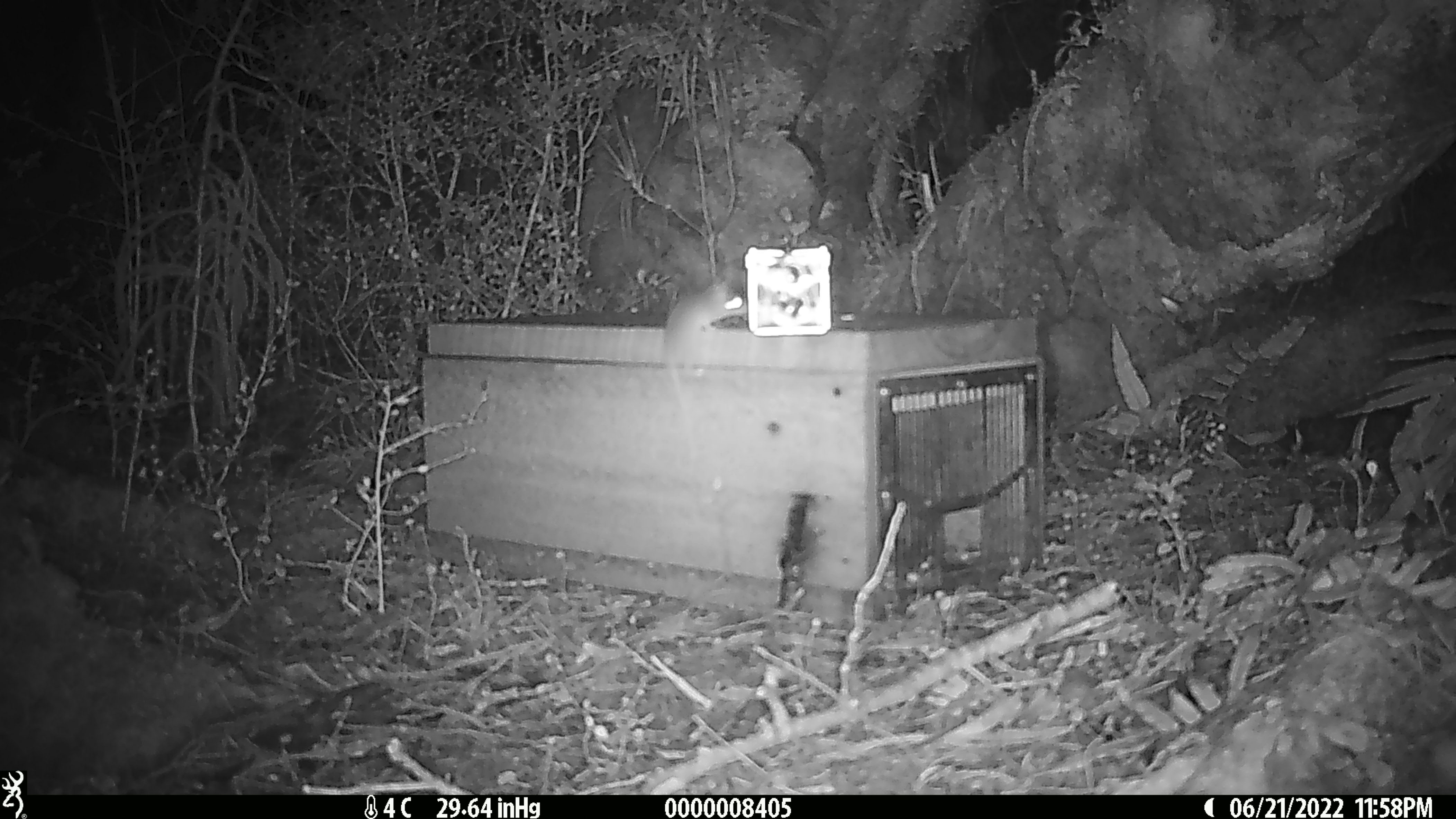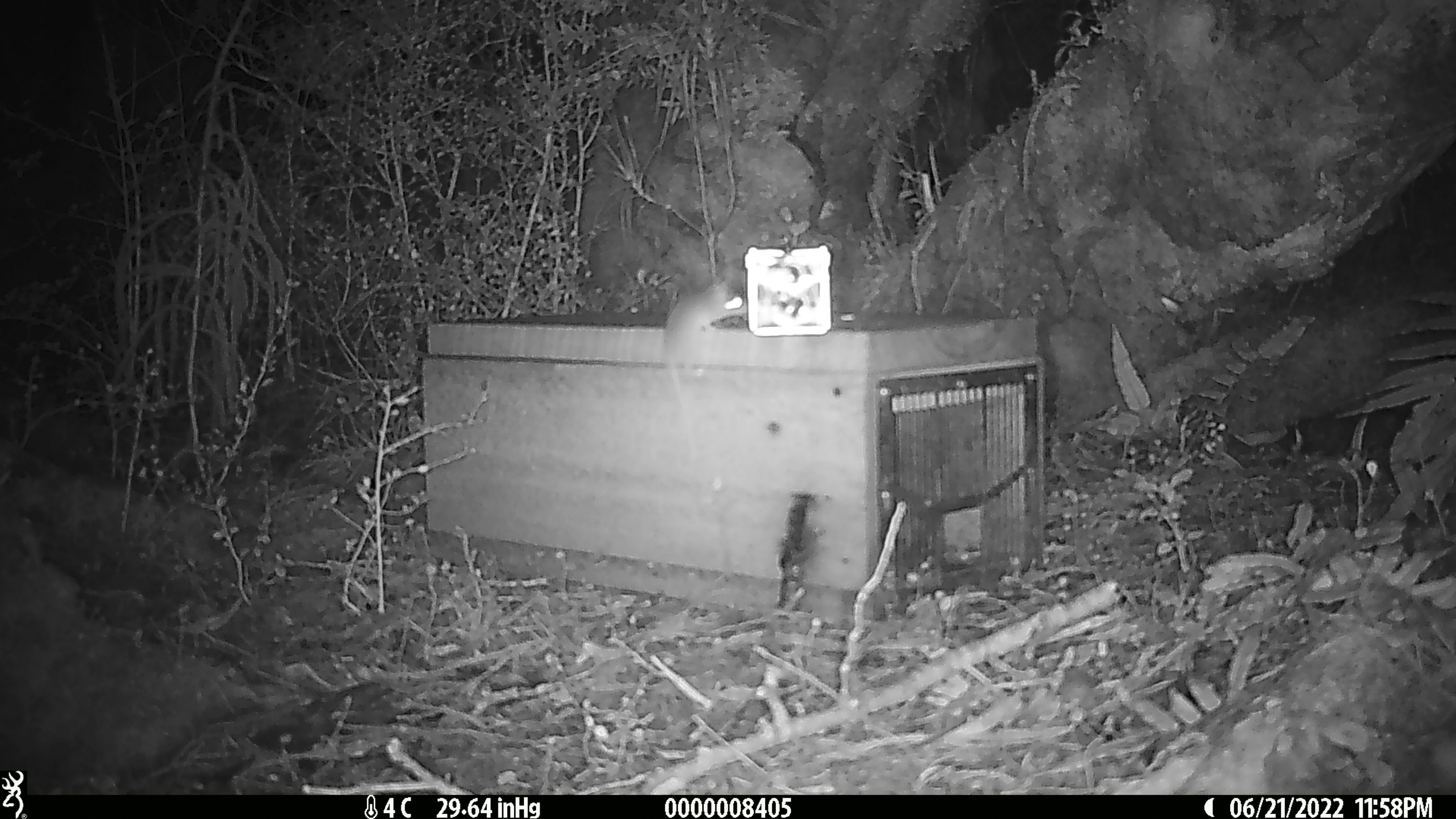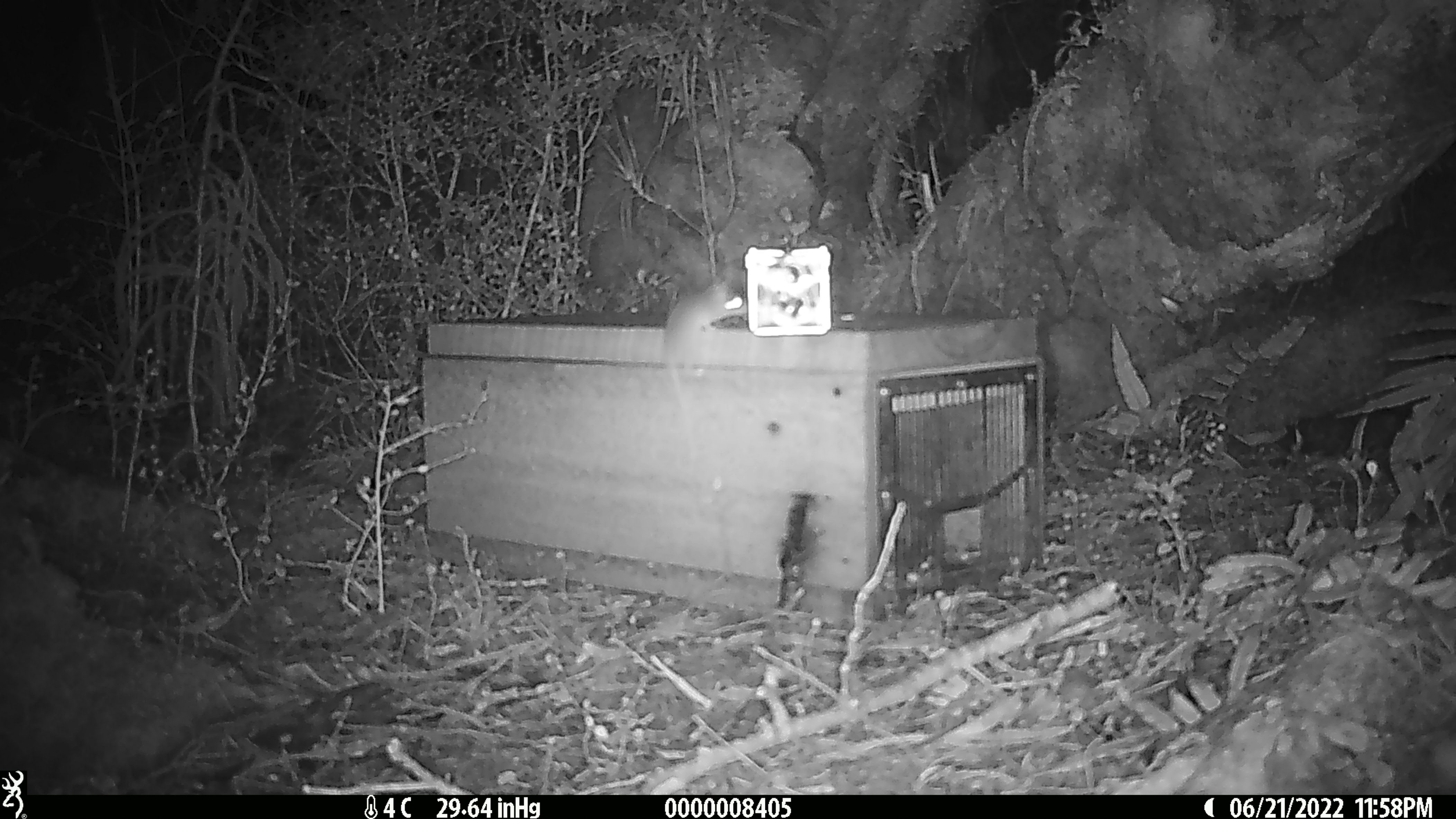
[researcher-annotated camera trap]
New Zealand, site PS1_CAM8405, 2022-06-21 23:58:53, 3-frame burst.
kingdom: Animalia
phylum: Chordata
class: Mammalia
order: Rodentia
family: Muridae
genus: Mus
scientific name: Mus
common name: mouse